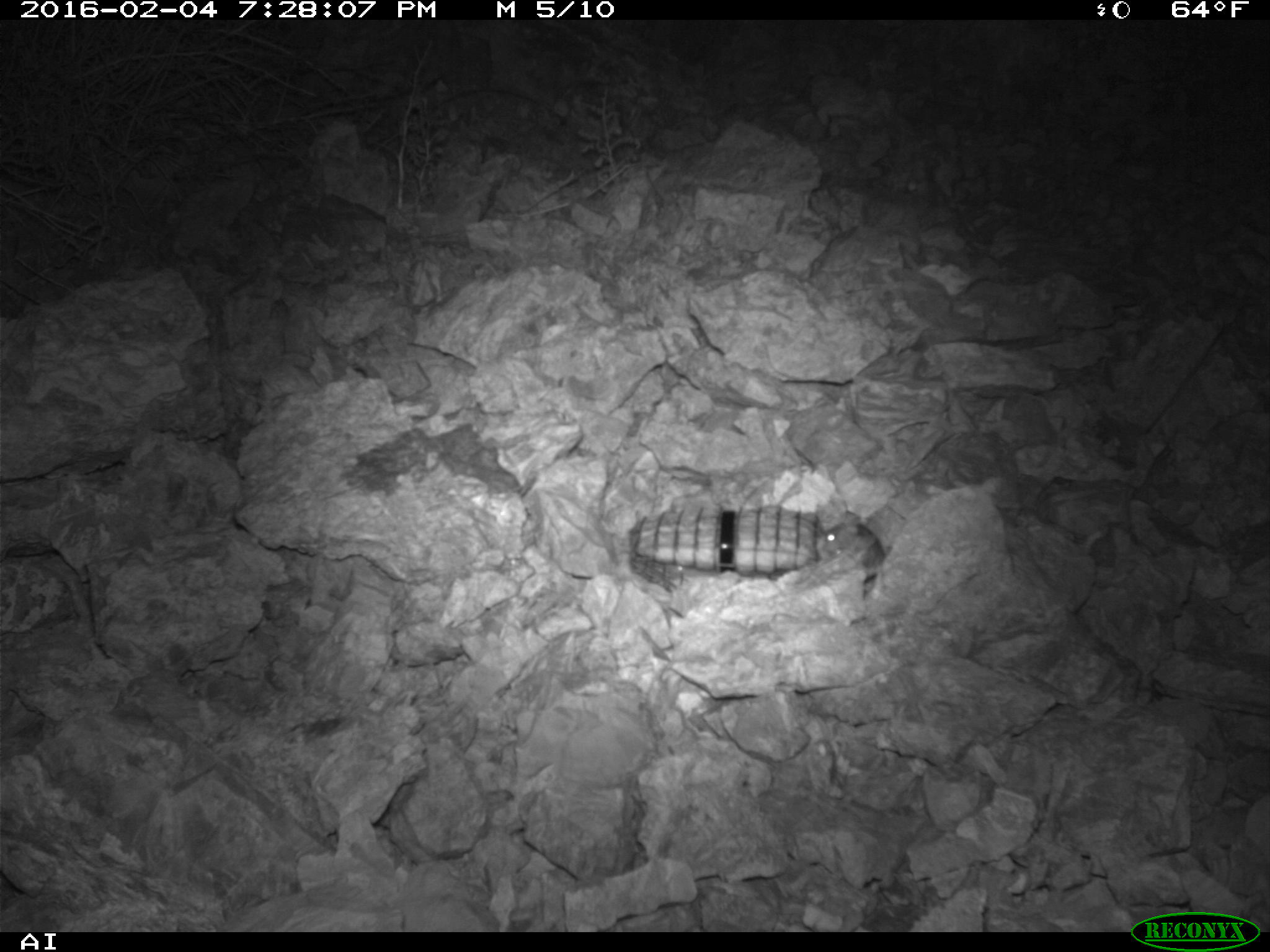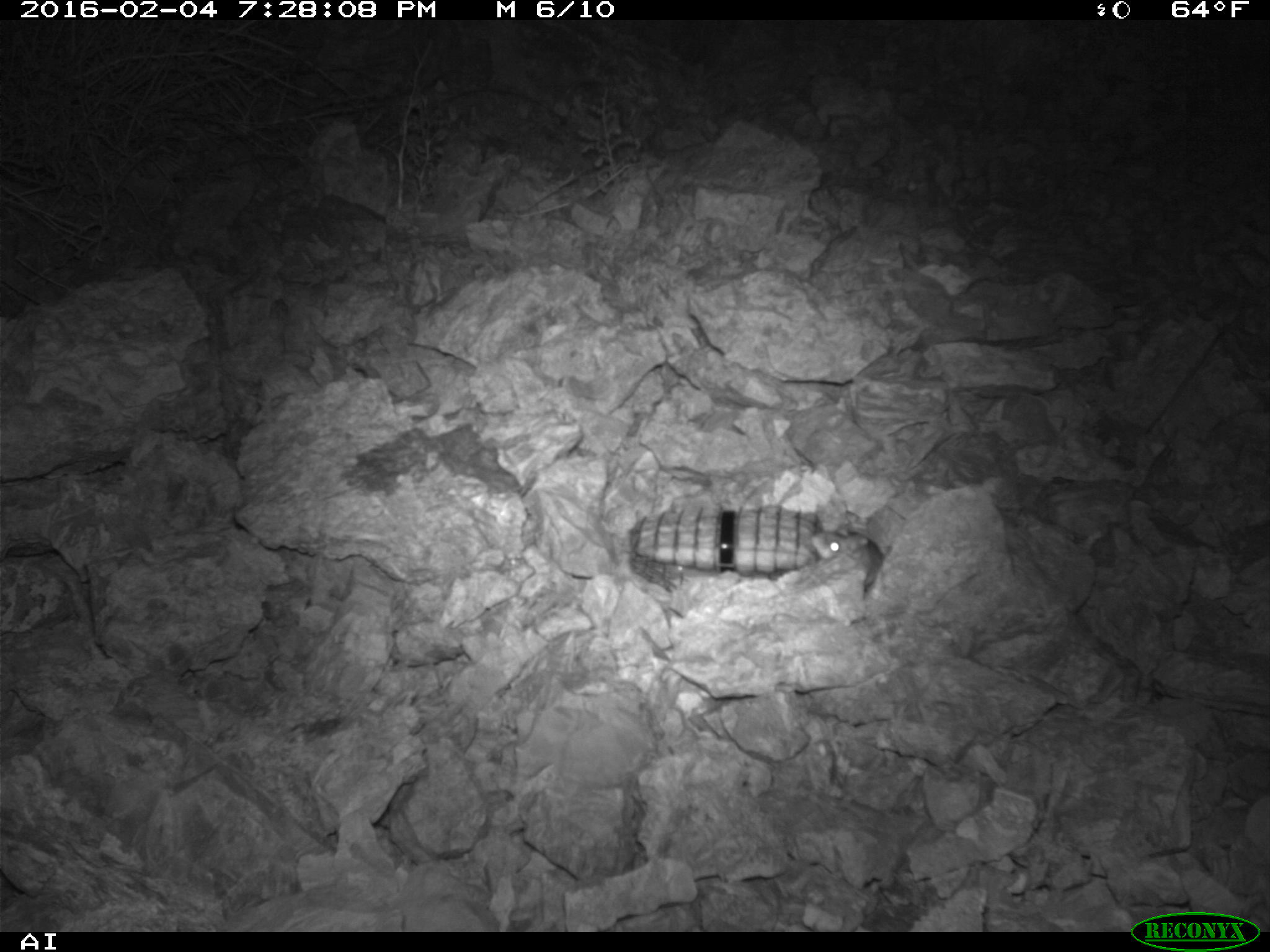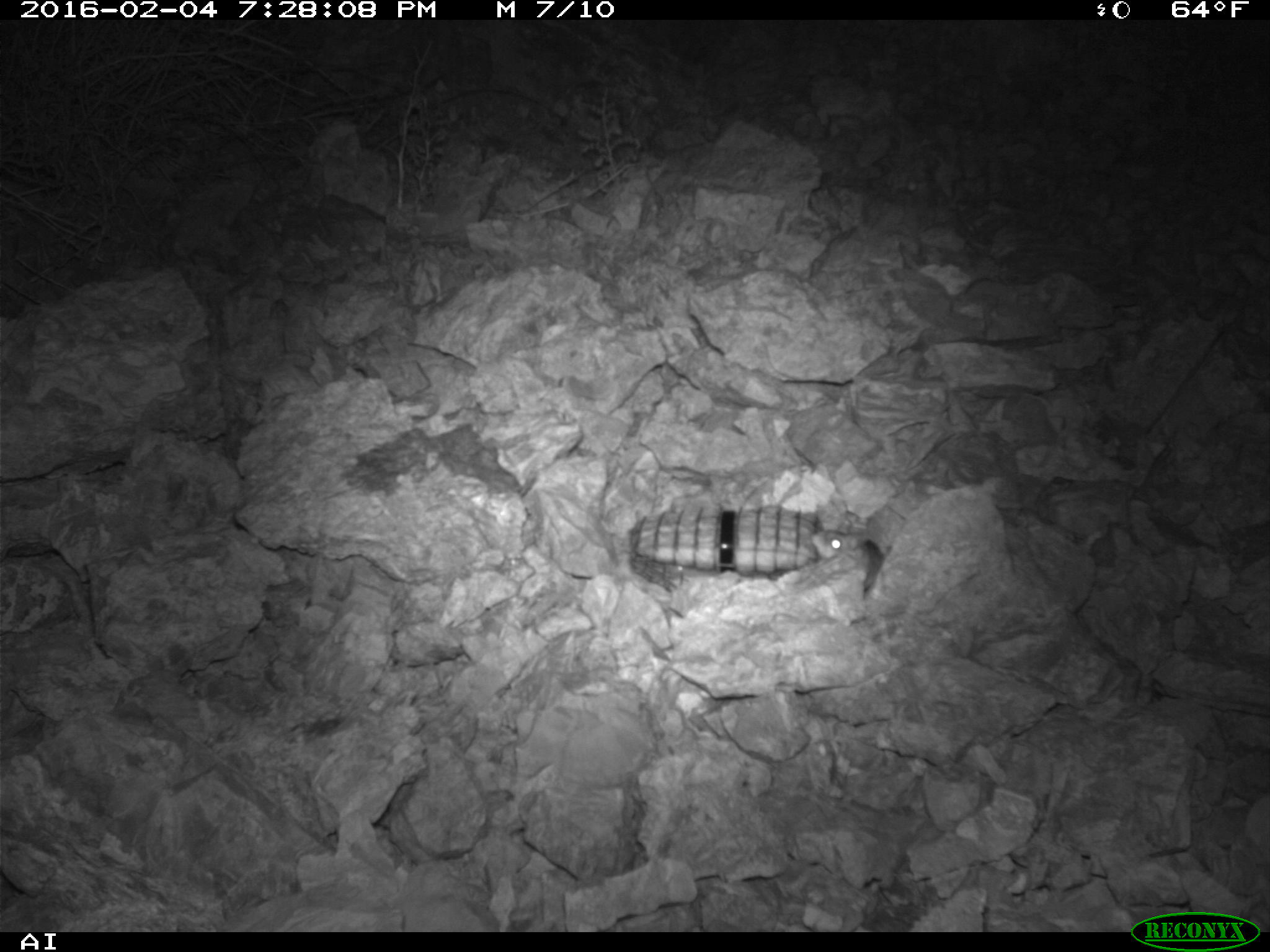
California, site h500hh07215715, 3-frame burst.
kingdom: Animalia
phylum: Chordata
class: Mammalia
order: Rodentia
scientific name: Rodentia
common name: rodent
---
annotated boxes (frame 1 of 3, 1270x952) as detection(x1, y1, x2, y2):
rodent: detection(824, 511, 884, 583)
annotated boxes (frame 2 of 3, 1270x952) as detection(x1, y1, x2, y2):
rodent: detection(806, 527, 886, 591)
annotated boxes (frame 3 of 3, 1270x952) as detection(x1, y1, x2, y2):
rodent: detection(811, 509, 884, 591)